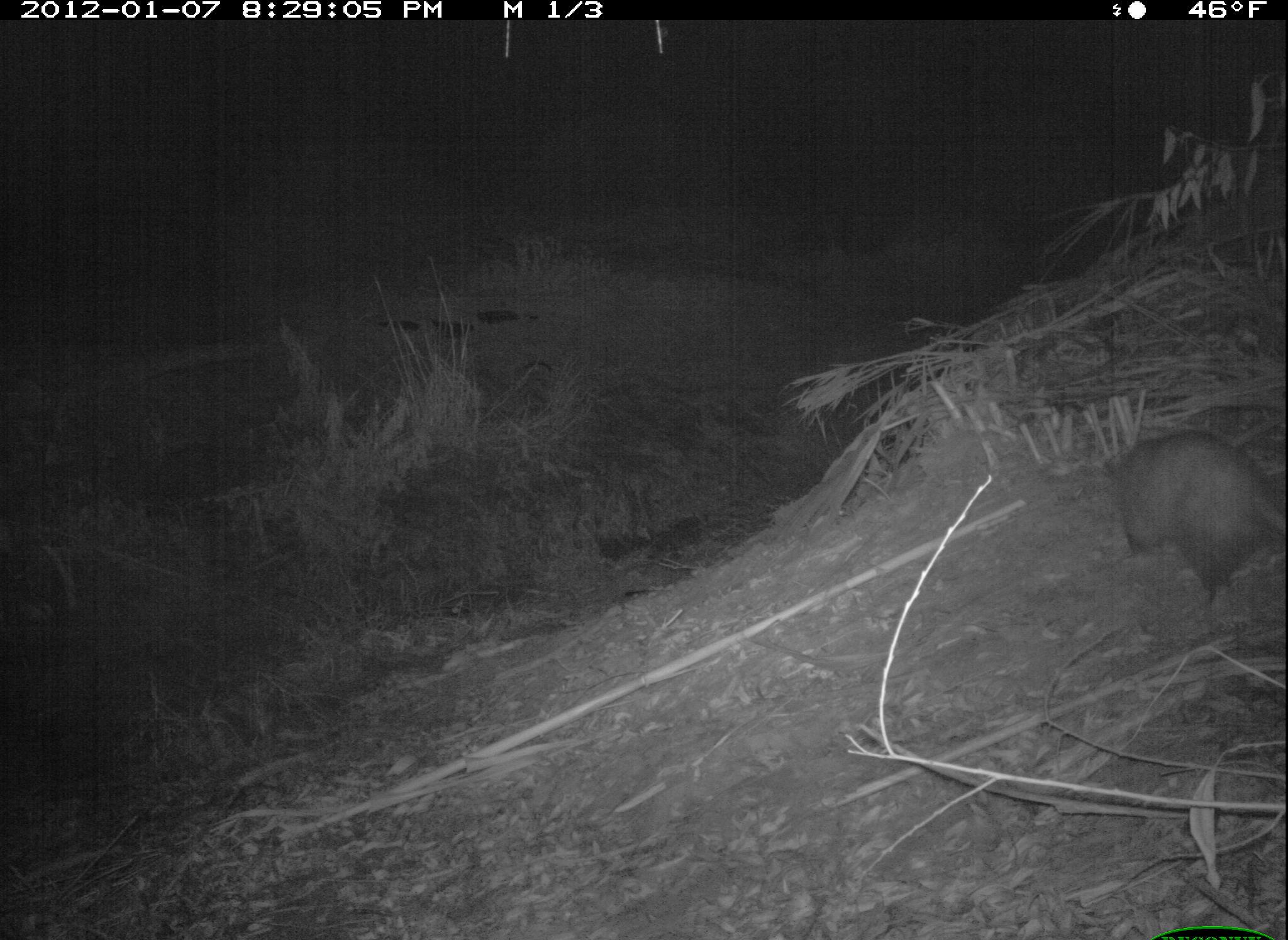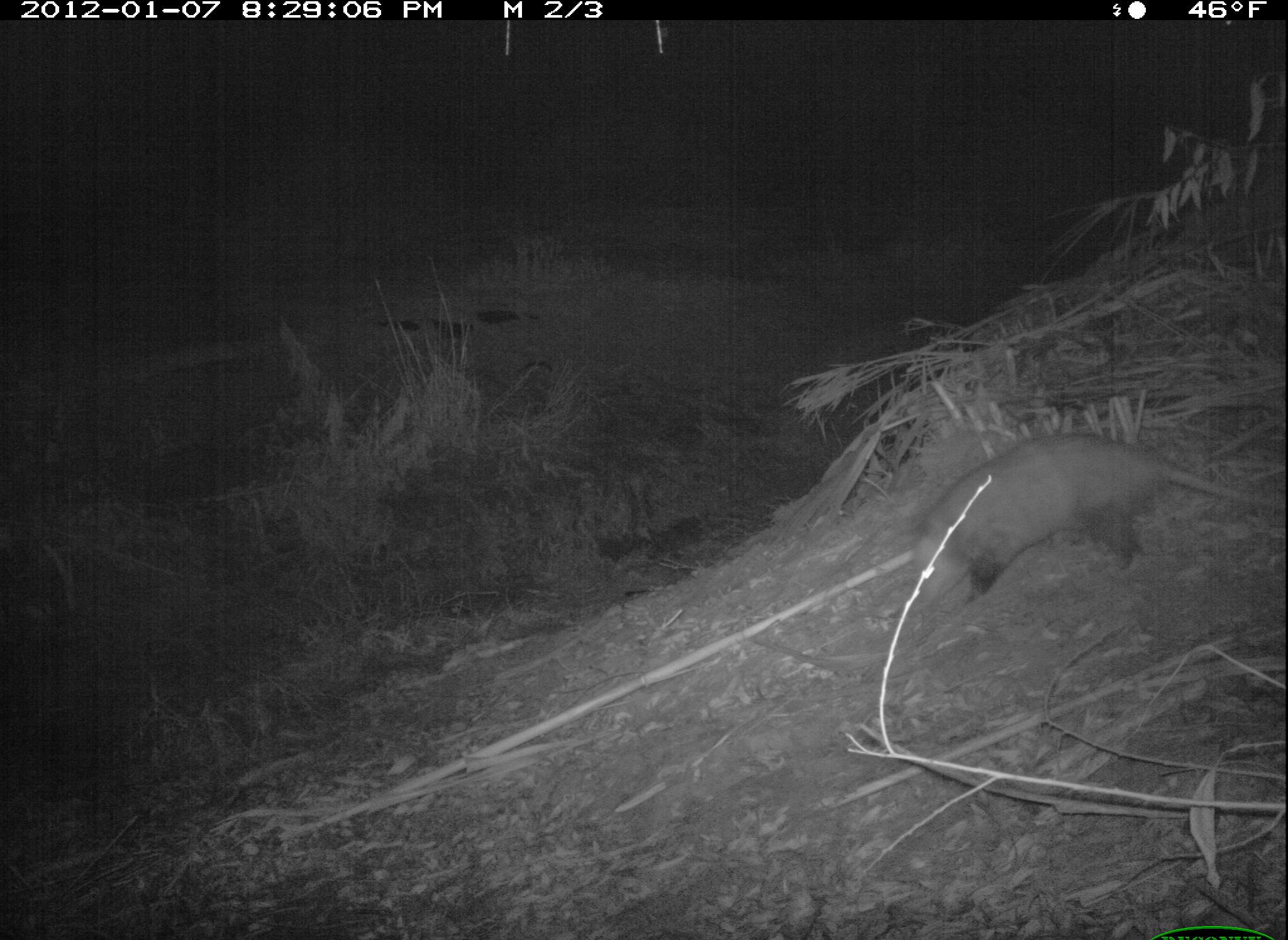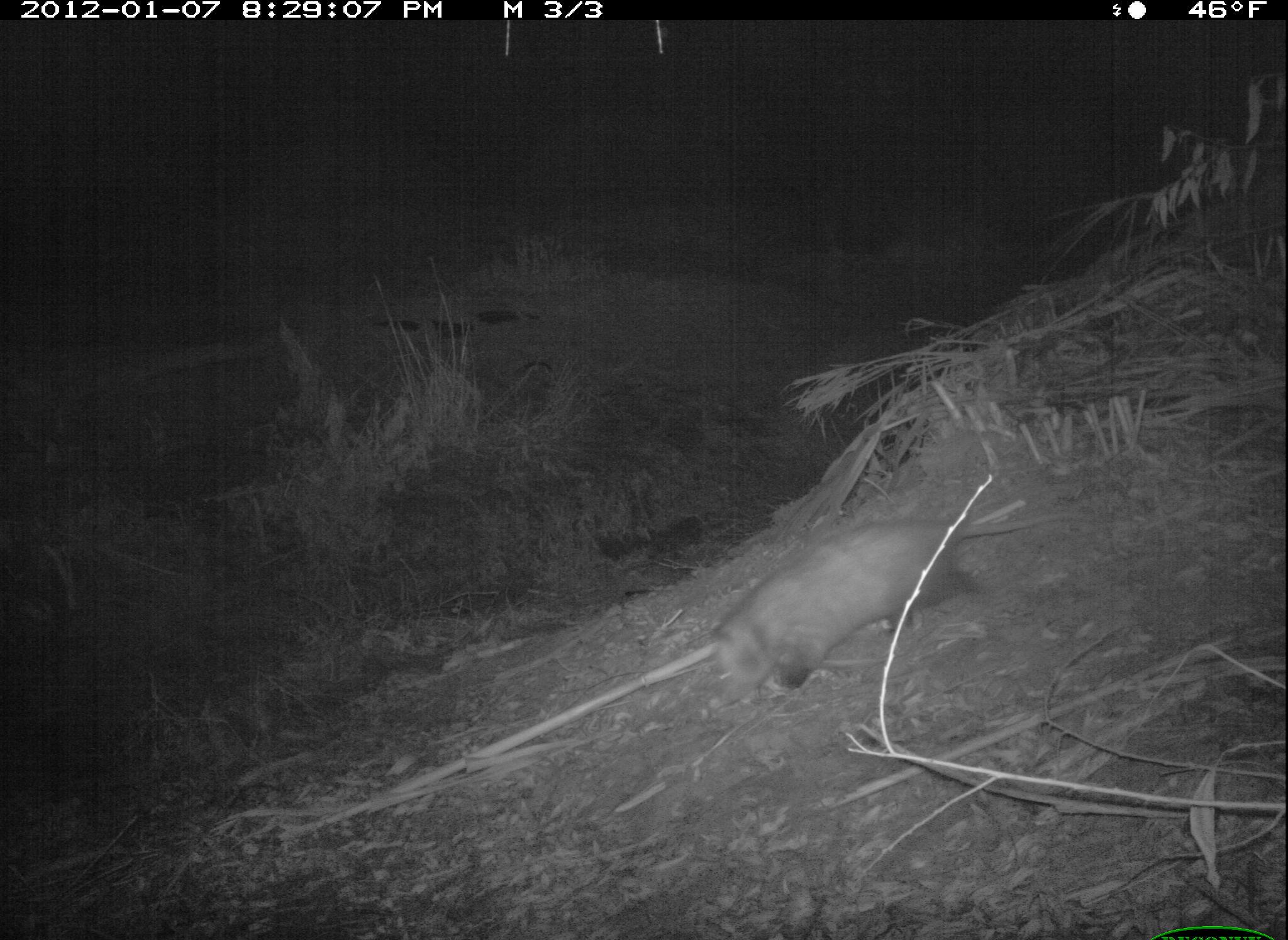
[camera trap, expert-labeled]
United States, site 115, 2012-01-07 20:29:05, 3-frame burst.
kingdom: Animalia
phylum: Chordata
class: Mammalia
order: Didelphimorphia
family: Didelphidae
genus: Didelphis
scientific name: Didelphis virginiana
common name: virginia opossum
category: opossum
Opossum (virginia opossum) (Didelphis virginiana).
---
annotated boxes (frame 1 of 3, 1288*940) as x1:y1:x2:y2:
opossum: 1101:416:1285:614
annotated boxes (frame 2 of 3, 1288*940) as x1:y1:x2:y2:
opossum: 902:425:1286:607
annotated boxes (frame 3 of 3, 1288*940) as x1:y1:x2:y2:
opossum: 647:498:1024:715